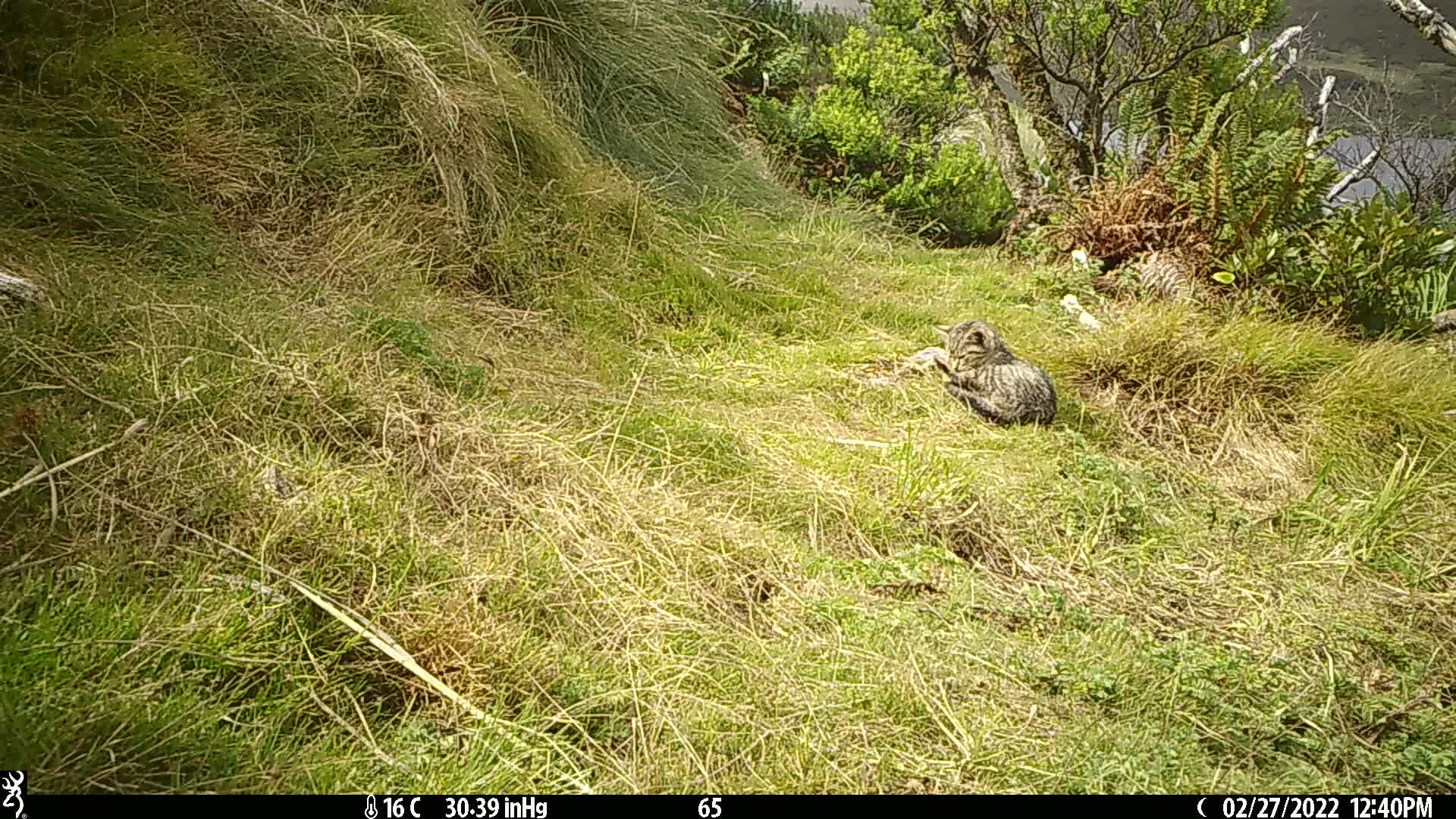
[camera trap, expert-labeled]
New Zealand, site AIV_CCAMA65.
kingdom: Animalia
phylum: Chordata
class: Mammalia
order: Carnivora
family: Felidae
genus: Felis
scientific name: Felis catus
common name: domestic cat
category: cat